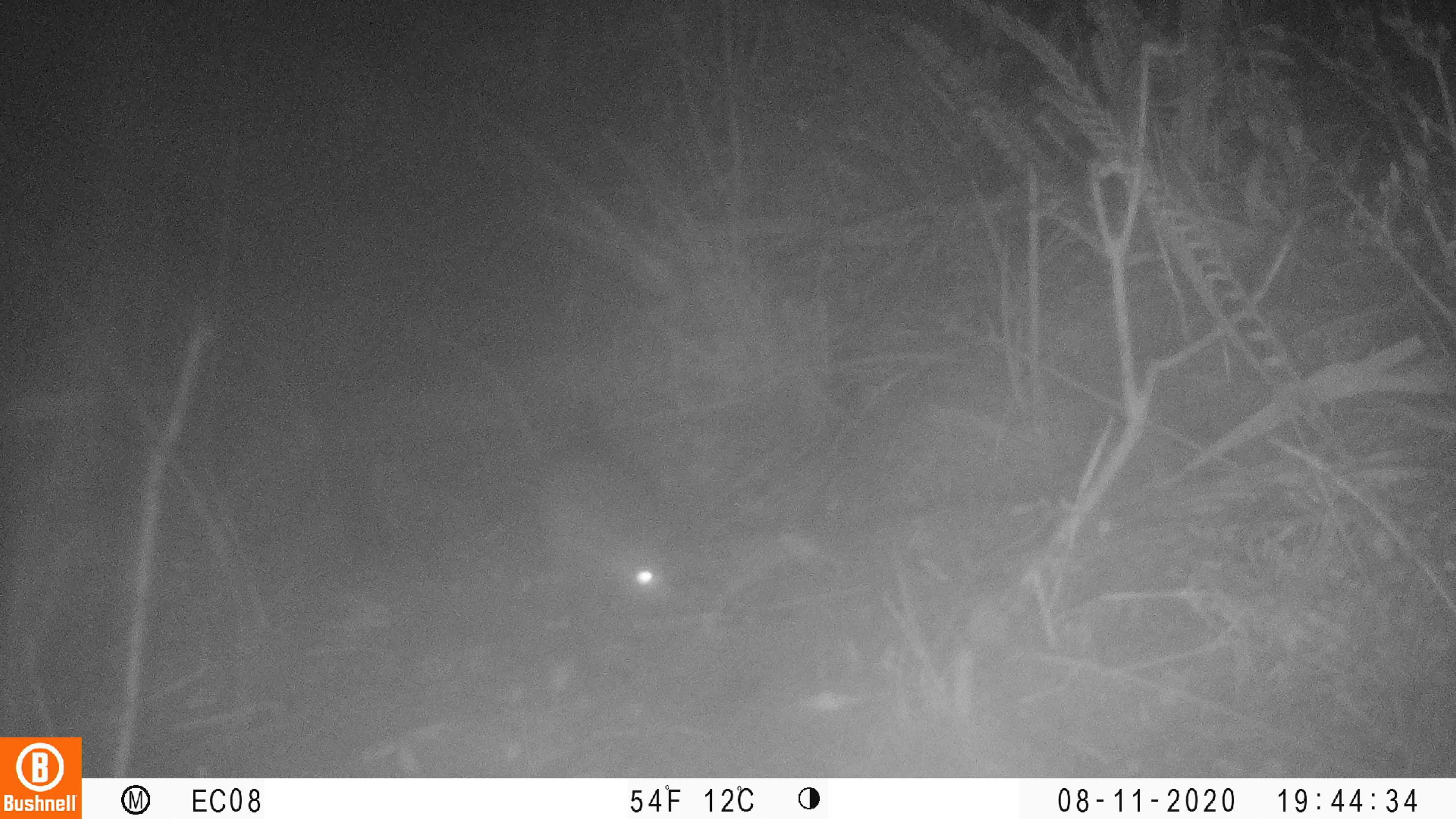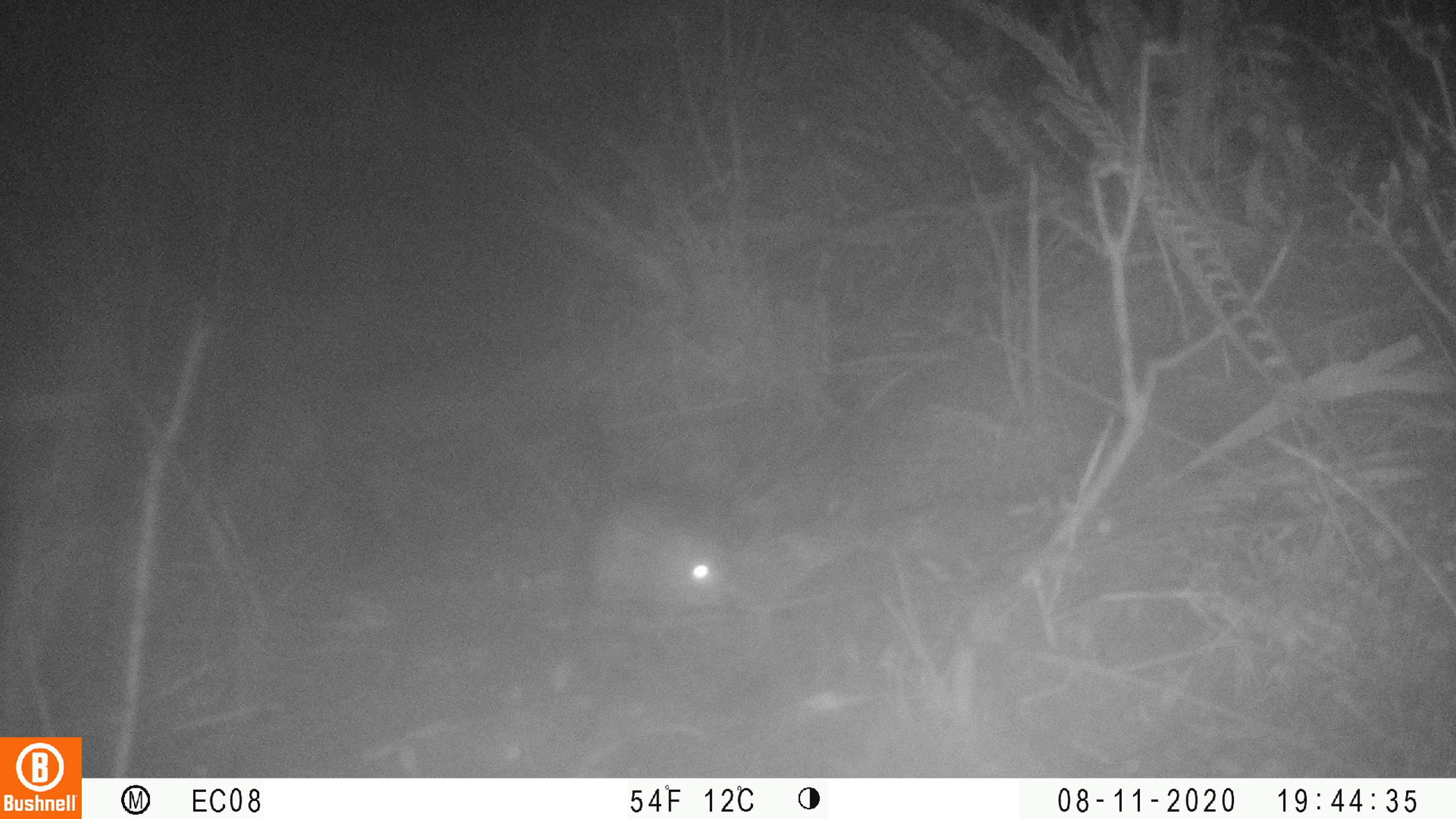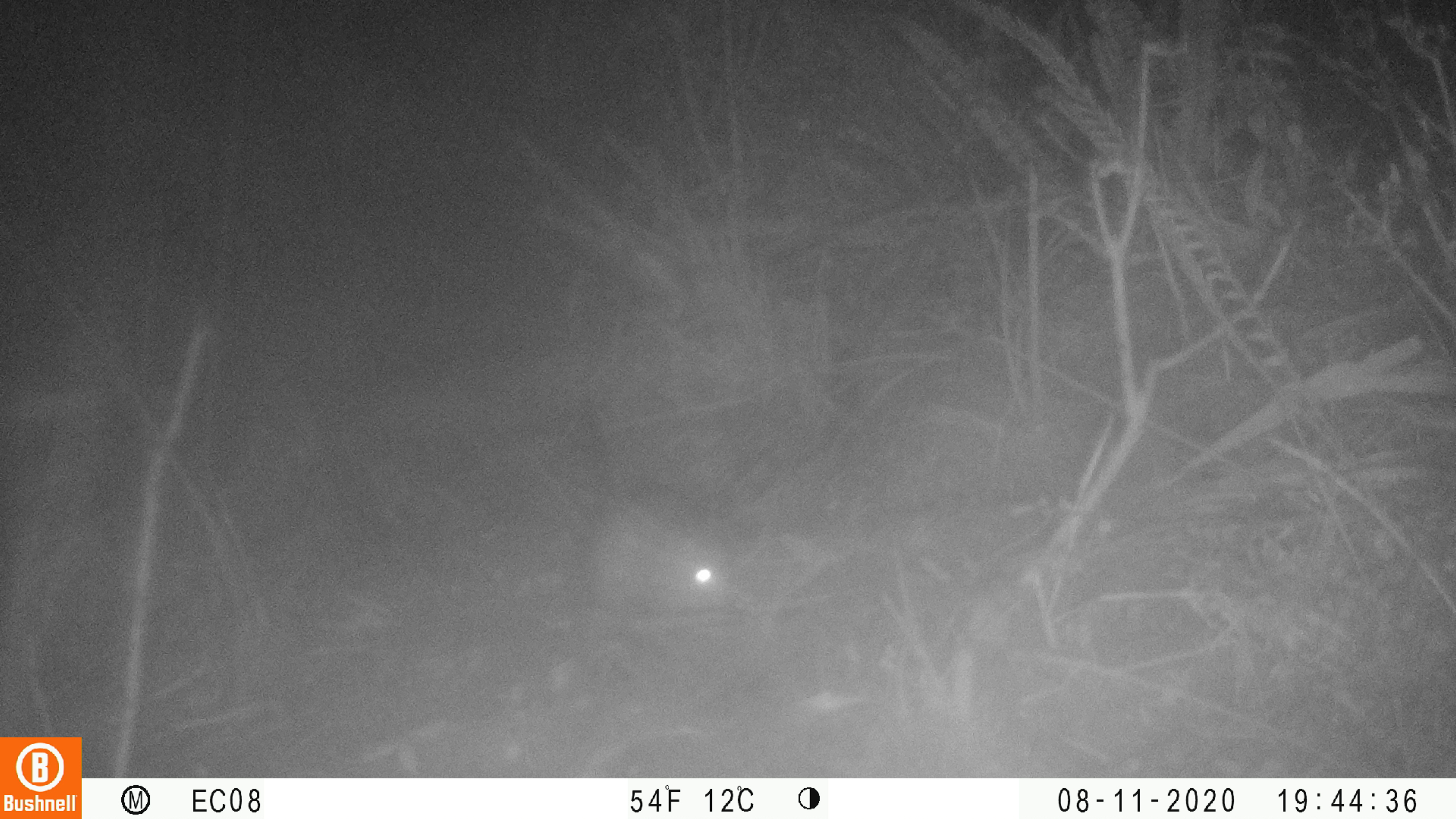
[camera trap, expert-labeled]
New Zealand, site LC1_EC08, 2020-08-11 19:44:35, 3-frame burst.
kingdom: Animalia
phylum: Chordata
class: Mammalia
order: Rodentia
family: Muridae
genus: Rattus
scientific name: Rattus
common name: rat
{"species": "rat (Rattus)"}